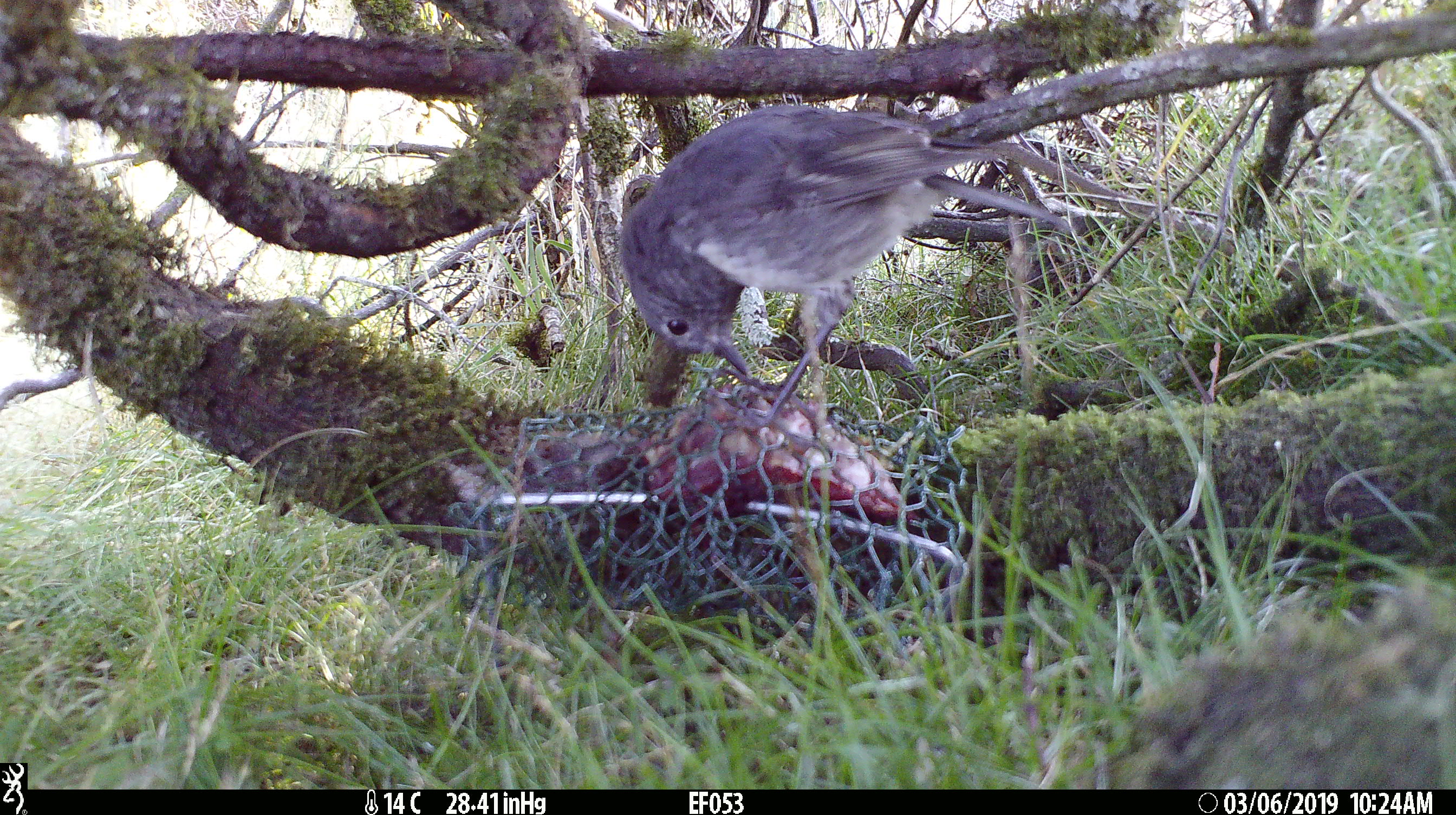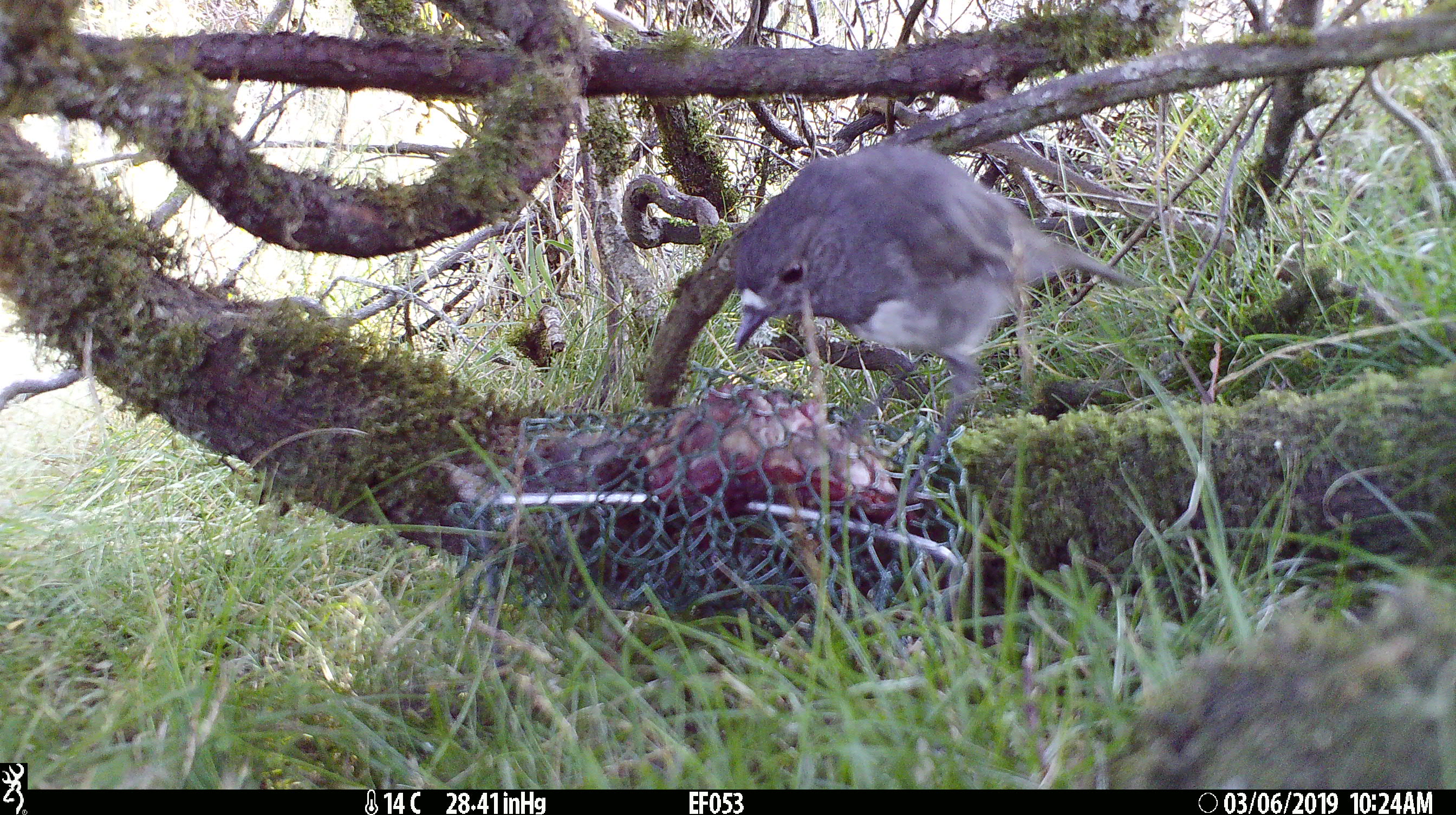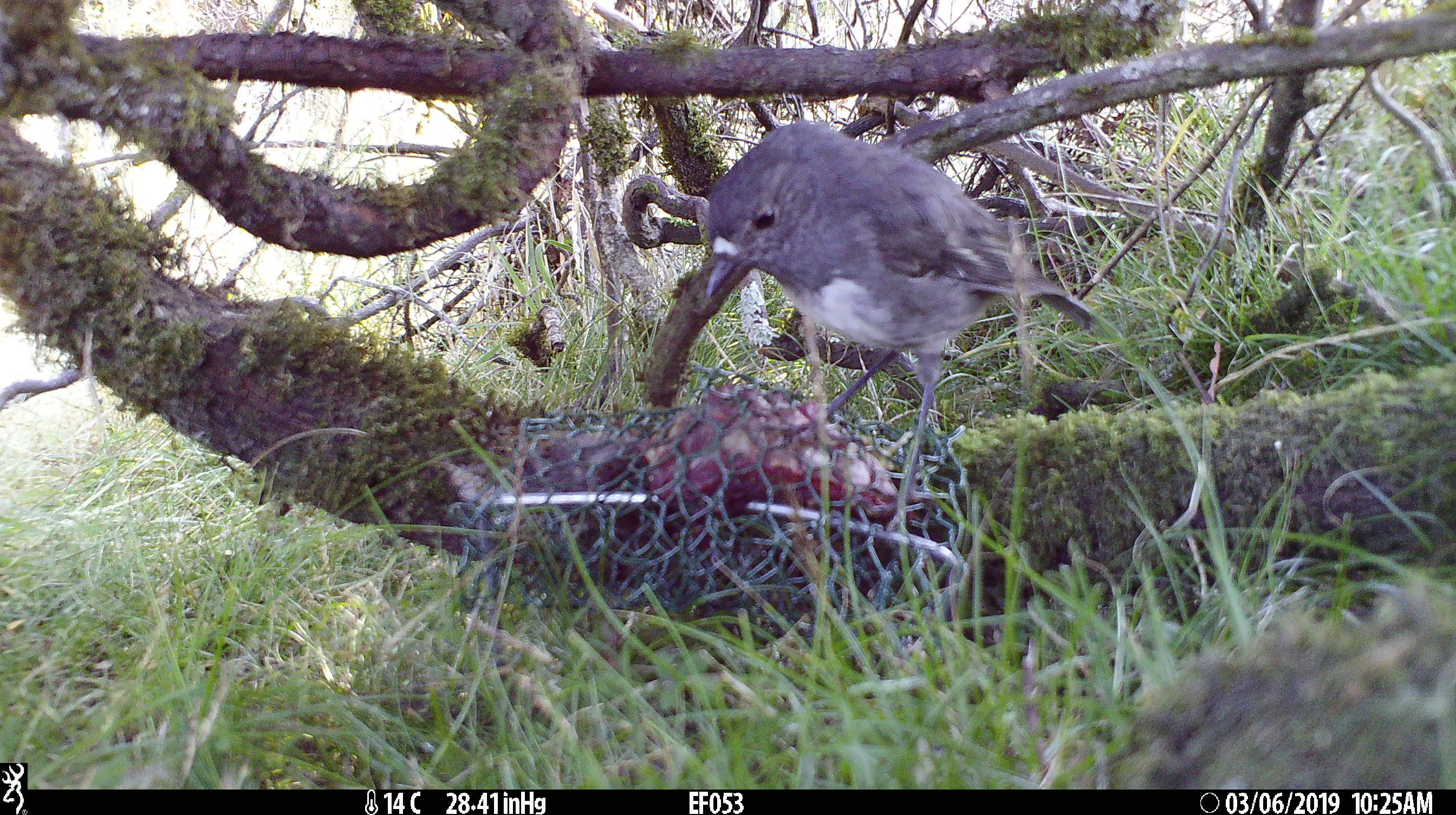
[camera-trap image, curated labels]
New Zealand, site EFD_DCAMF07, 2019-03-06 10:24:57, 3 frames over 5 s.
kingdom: Animalia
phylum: Chordata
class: Aves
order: Passeriformes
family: Petroicidae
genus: Petroica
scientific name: Petroica australis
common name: new zealand robin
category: robin